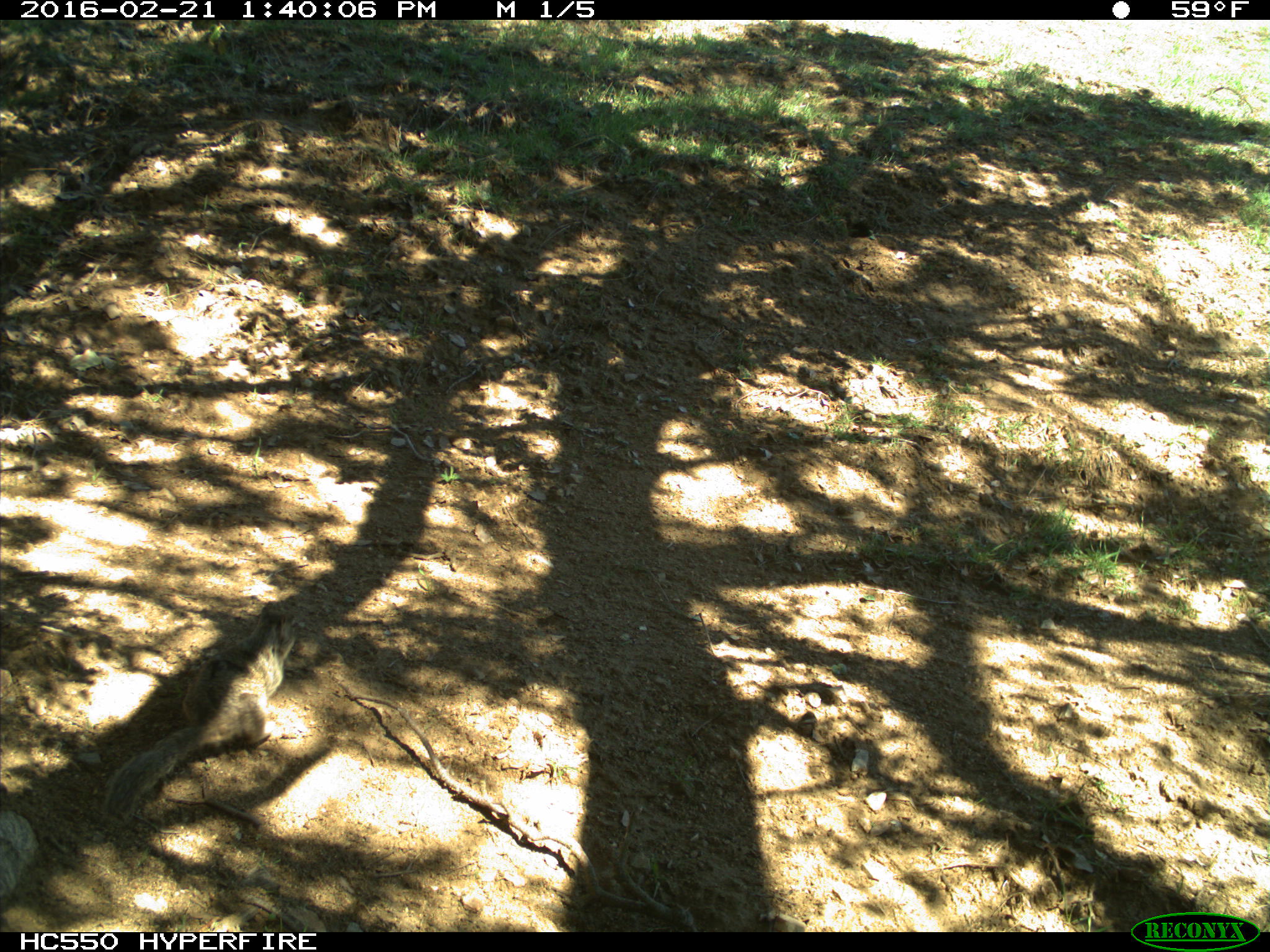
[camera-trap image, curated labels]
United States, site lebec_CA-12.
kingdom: Animalia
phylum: Chordata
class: Mammalia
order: Rodentia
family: Sciuridae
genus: Otospermophilus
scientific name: Otospermophilus beecheyi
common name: california ground squirrel